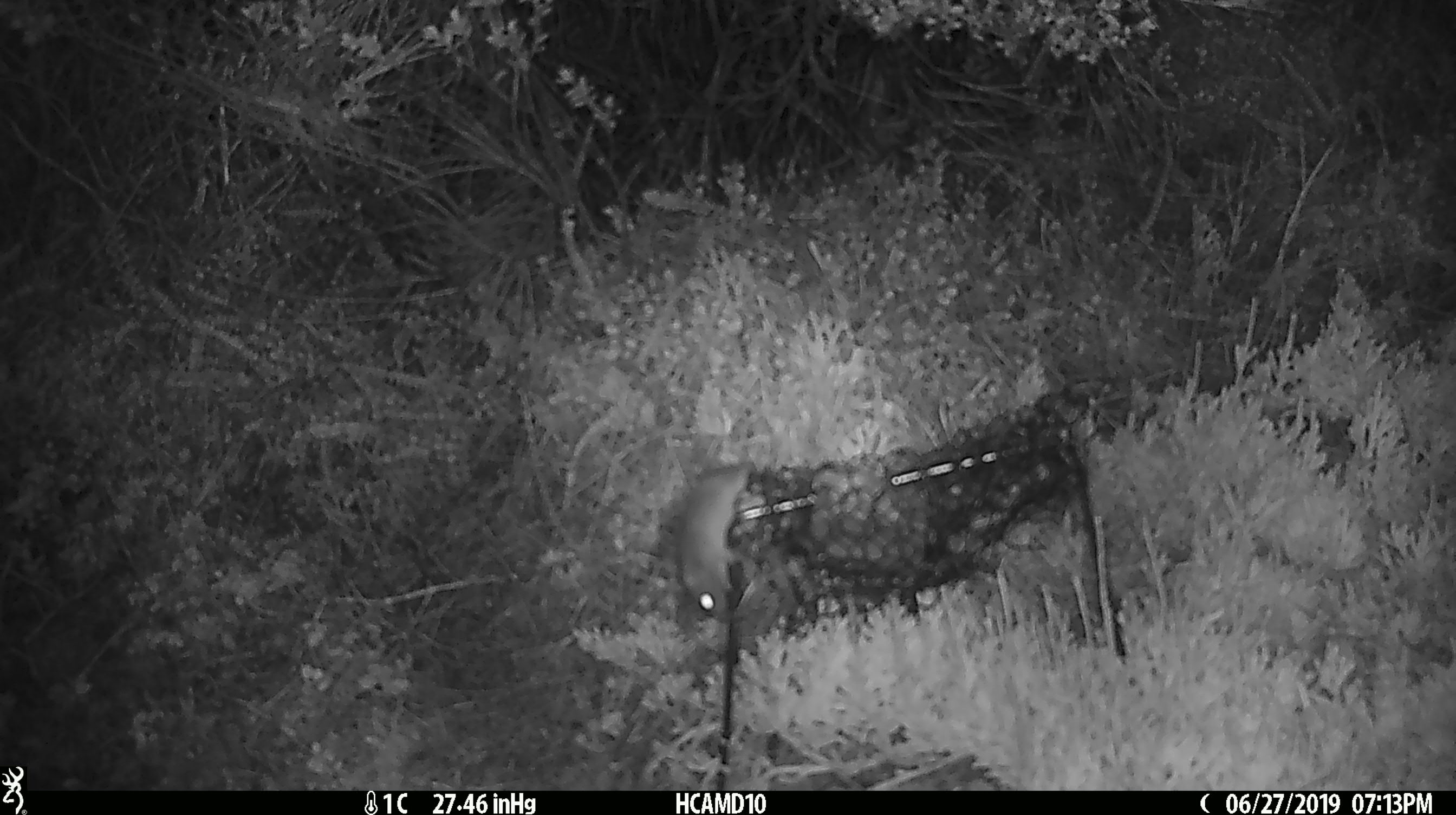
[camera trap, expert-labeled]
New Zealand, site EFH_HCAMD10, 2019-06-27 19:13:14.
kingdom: Animalia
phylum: Chordata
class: Mammalia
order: Rodentia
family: Muridae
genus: Mus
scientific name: Mus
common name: mouse